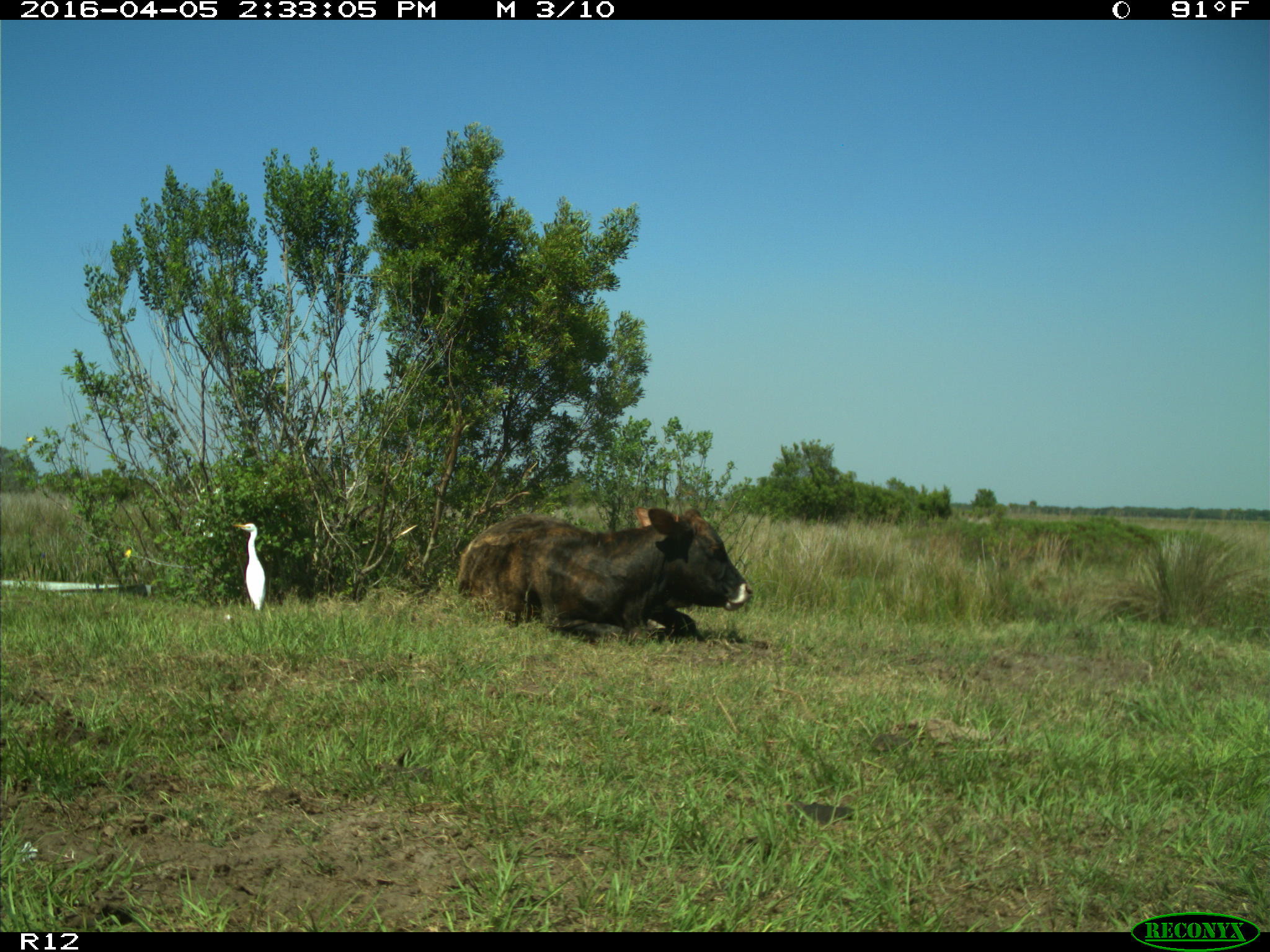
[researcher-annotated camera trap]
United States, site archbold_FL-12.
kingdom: Animalia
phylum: Chordata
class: Mammalia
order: Artiodactyla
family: Bovidae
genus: Bos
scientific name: Bos taurus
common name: domestic cow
Bos taurus (domestic cow).